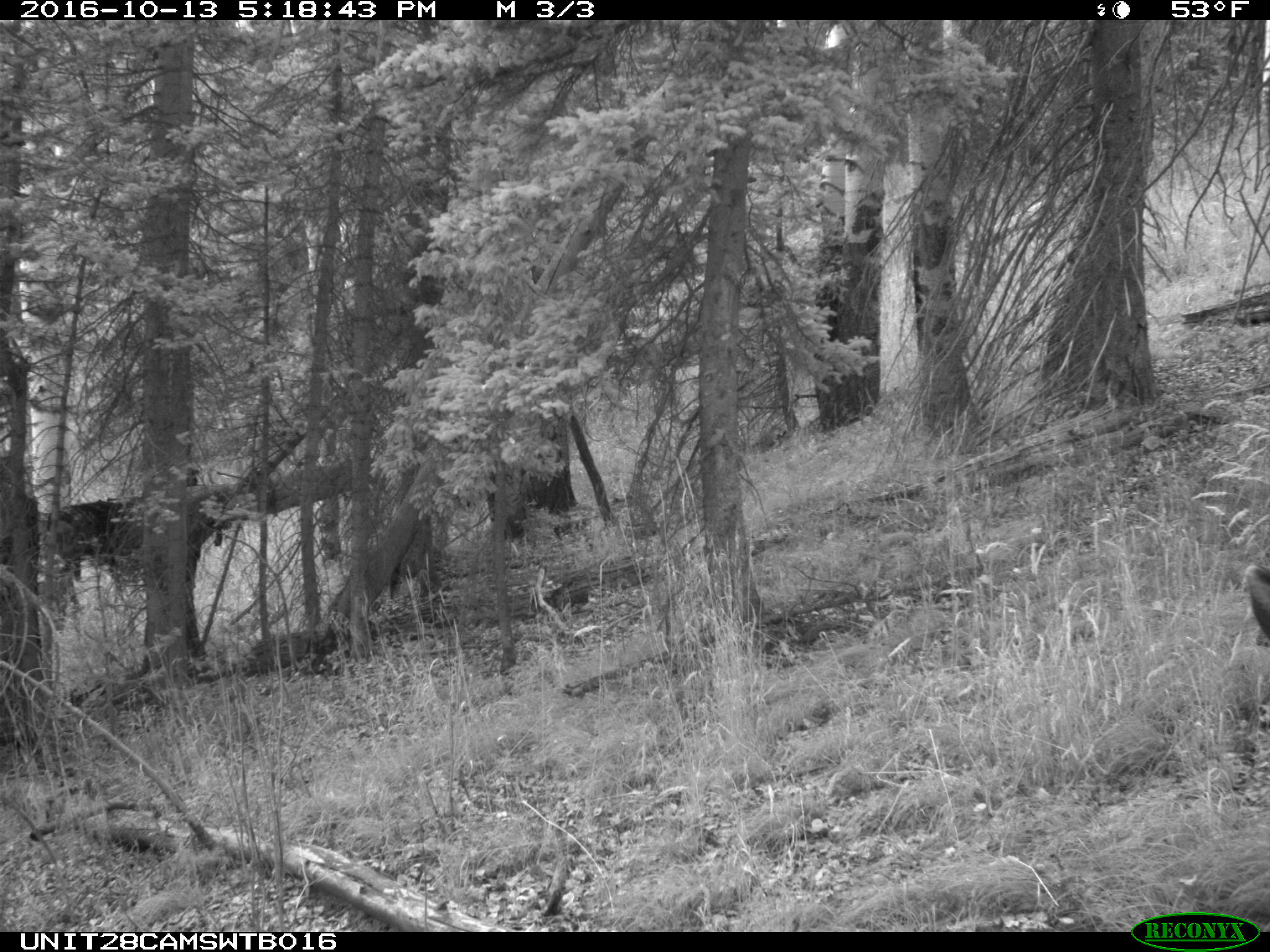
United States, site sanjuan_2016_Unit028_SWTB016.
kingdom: Animalia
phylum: Chordata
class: Mammalia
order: Artiodactyla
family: Cervidae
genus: Odocoileus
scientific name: Odocoileus hemionus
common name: mule deer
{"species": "Odocoileus hemionus (mule deer)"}